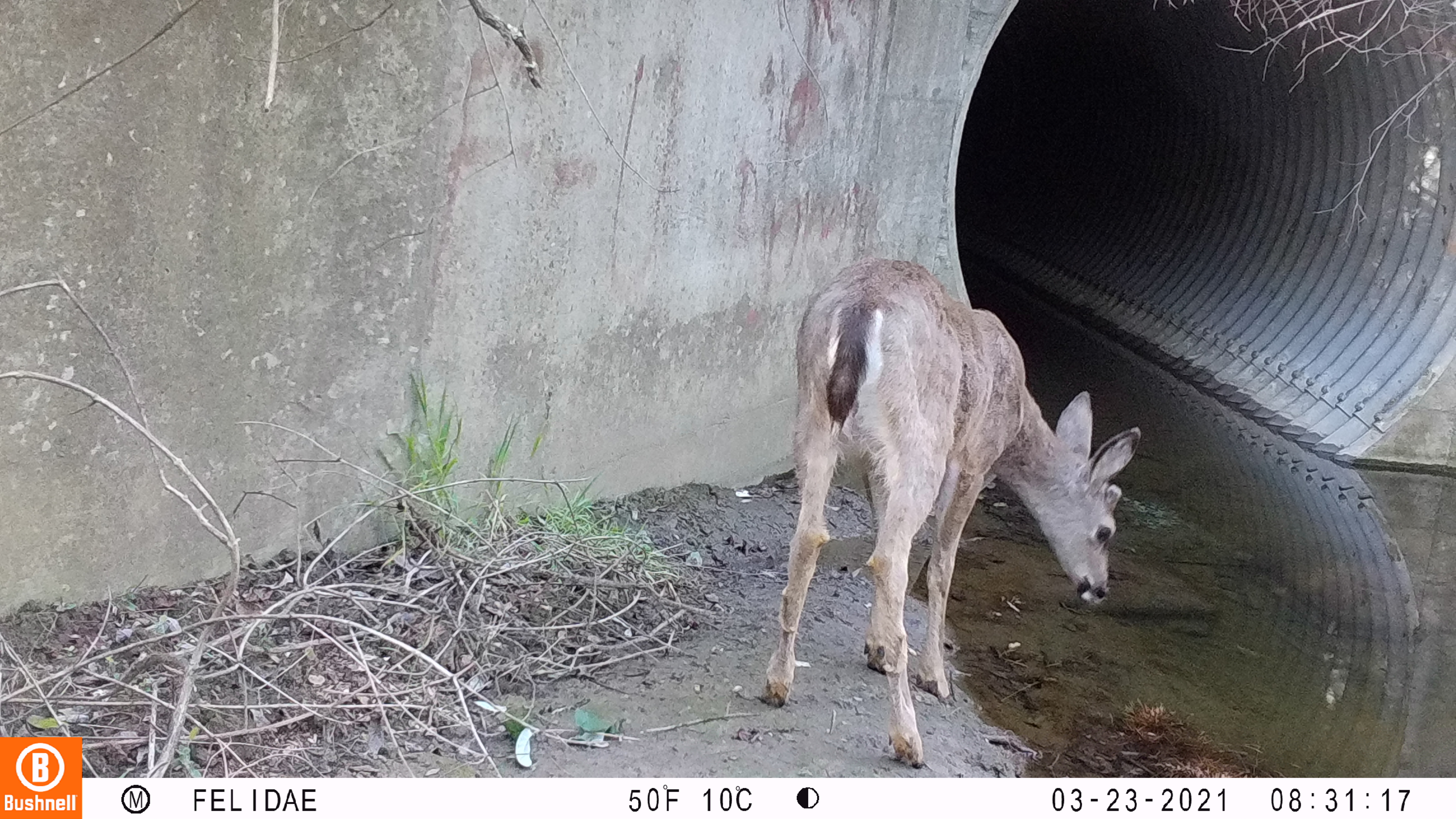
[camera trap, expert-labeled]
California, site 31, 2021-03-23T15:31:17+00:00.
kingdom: Animalia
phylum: Chordata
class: Mammalia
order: Artiodactyla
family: Cervidae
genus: Odocoileus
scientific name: Odocoileus hemionus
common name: mule deer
Mule deer (Odocoileus hemionus).